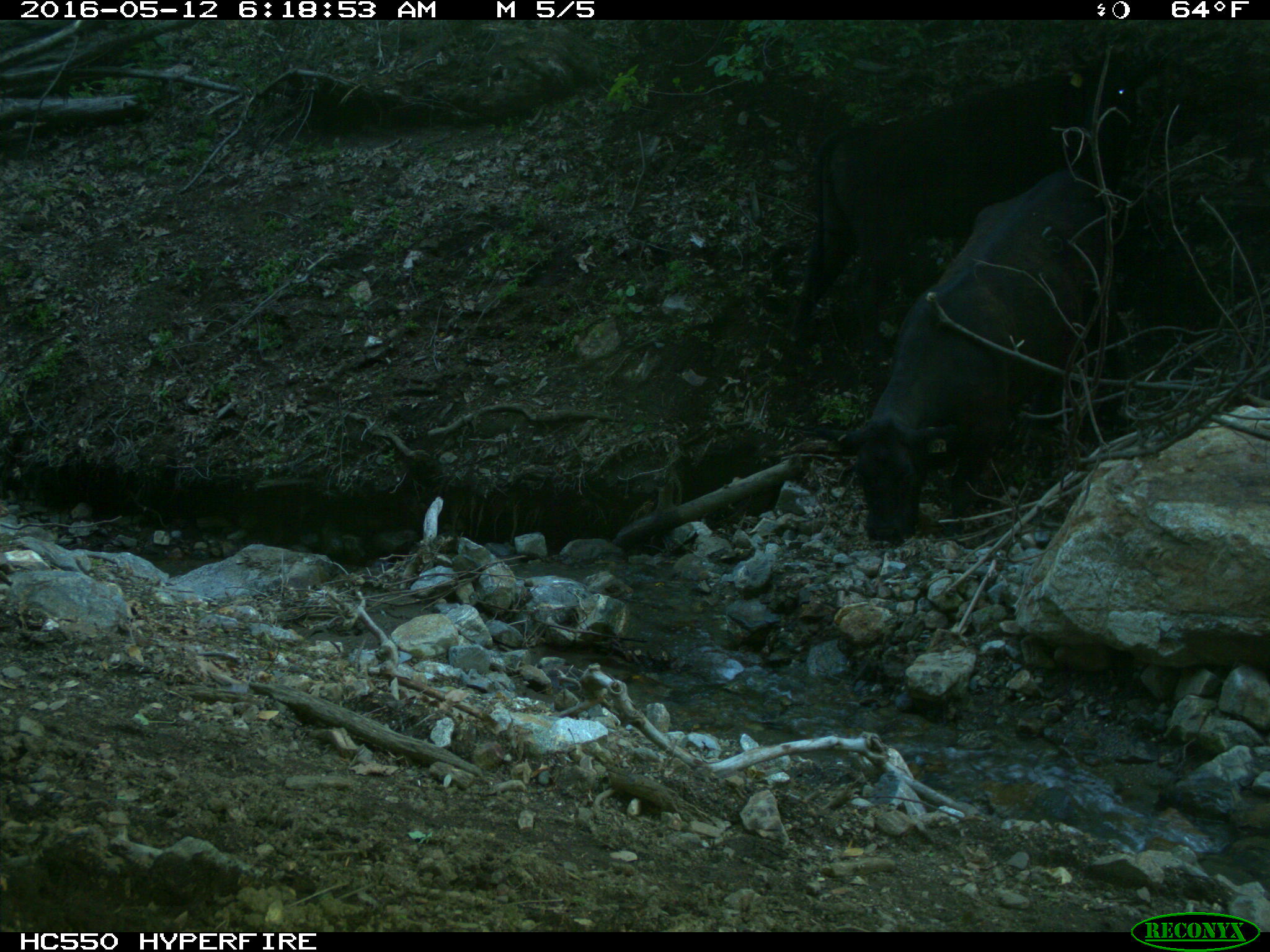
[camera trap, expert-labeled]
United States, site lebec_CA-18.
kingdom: Animalia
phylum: Chordata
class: Mammalia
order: Artiodactyla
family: Bovidae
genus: Bos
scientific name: Bos taurus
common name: domestic cow